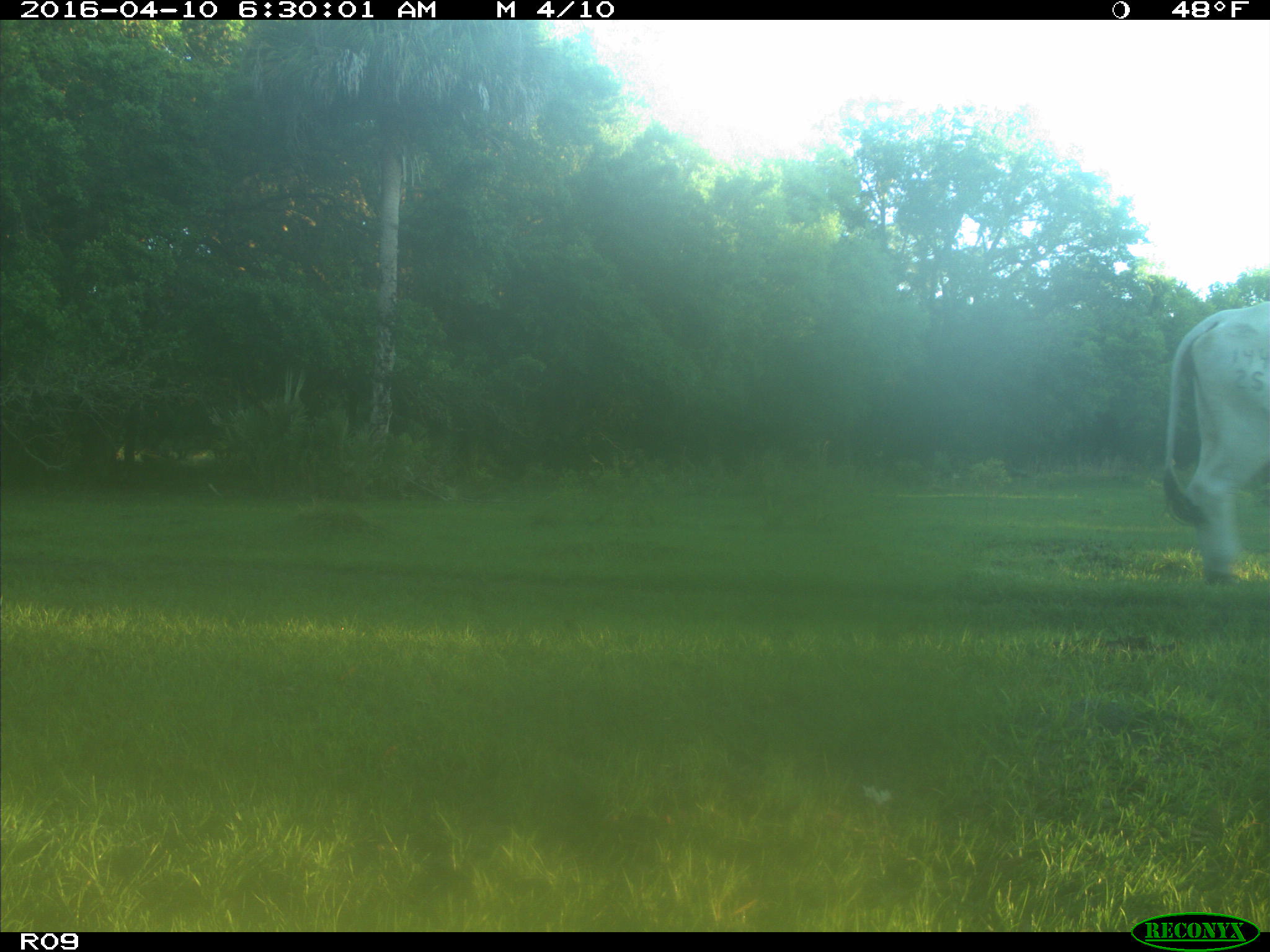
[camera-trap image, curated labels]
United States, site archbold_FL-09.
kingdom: Animalia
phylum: Chordata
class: Mammalia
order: Artiodactyla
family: Bovidae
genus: Bos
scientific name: Bos taurus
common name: domestic cow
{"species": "Bos taurus (domestic cow)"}